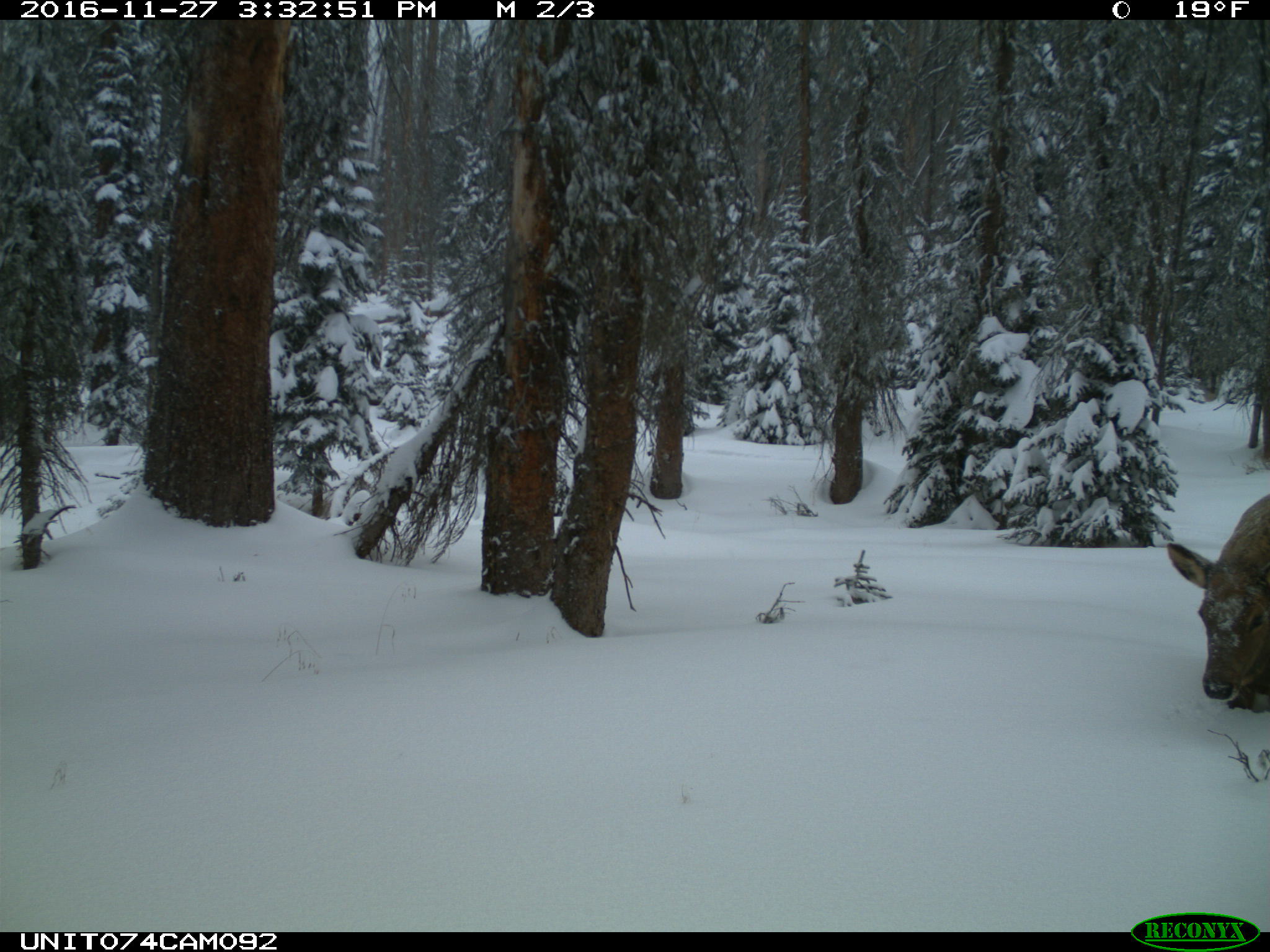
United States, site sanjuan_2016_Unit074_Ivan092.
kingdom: Animalia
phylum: Chordata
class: Mammalia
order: Artiodactyla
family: Cervidae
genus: Cervus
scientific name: Cervus elaphus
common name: red deer